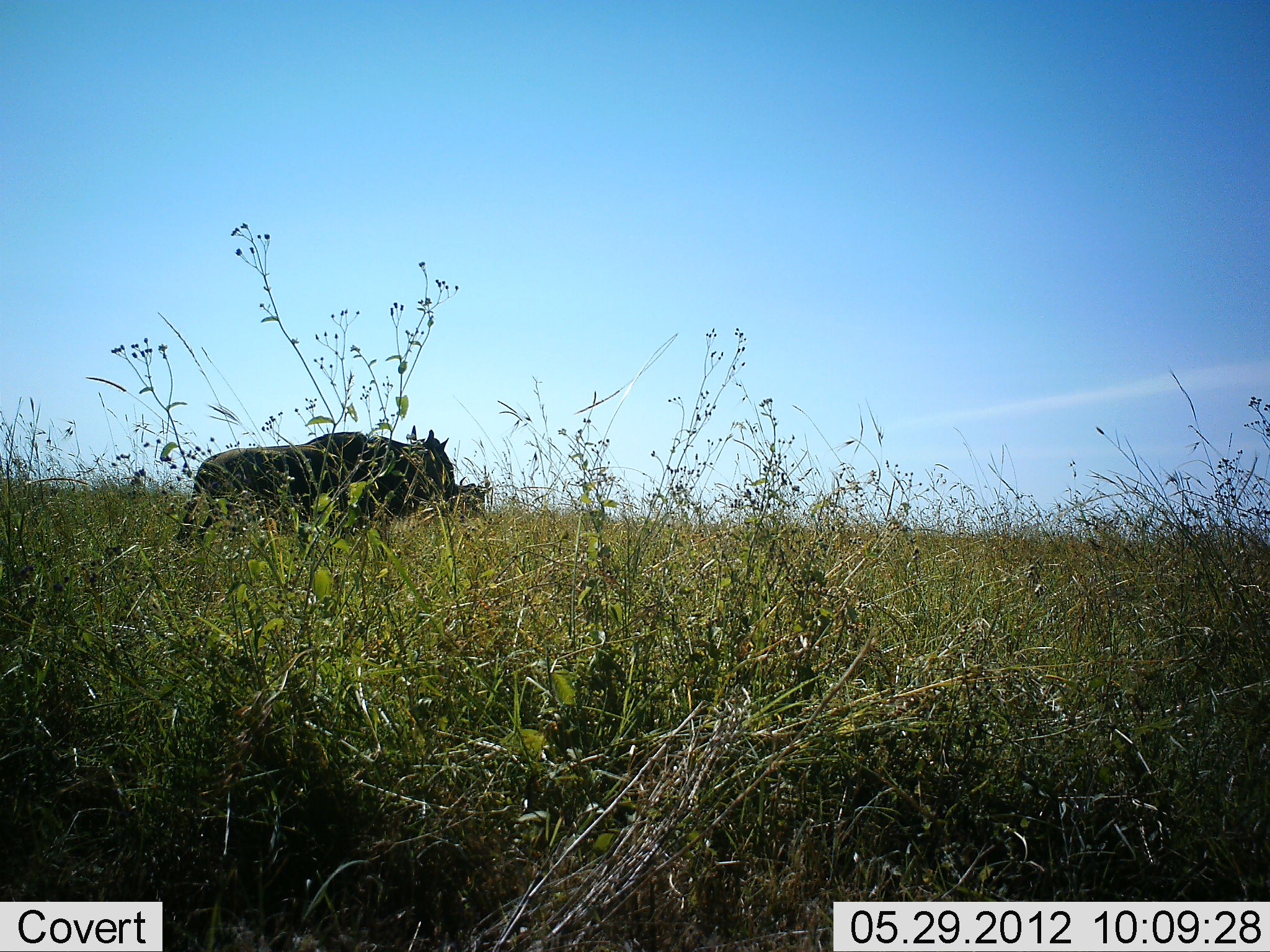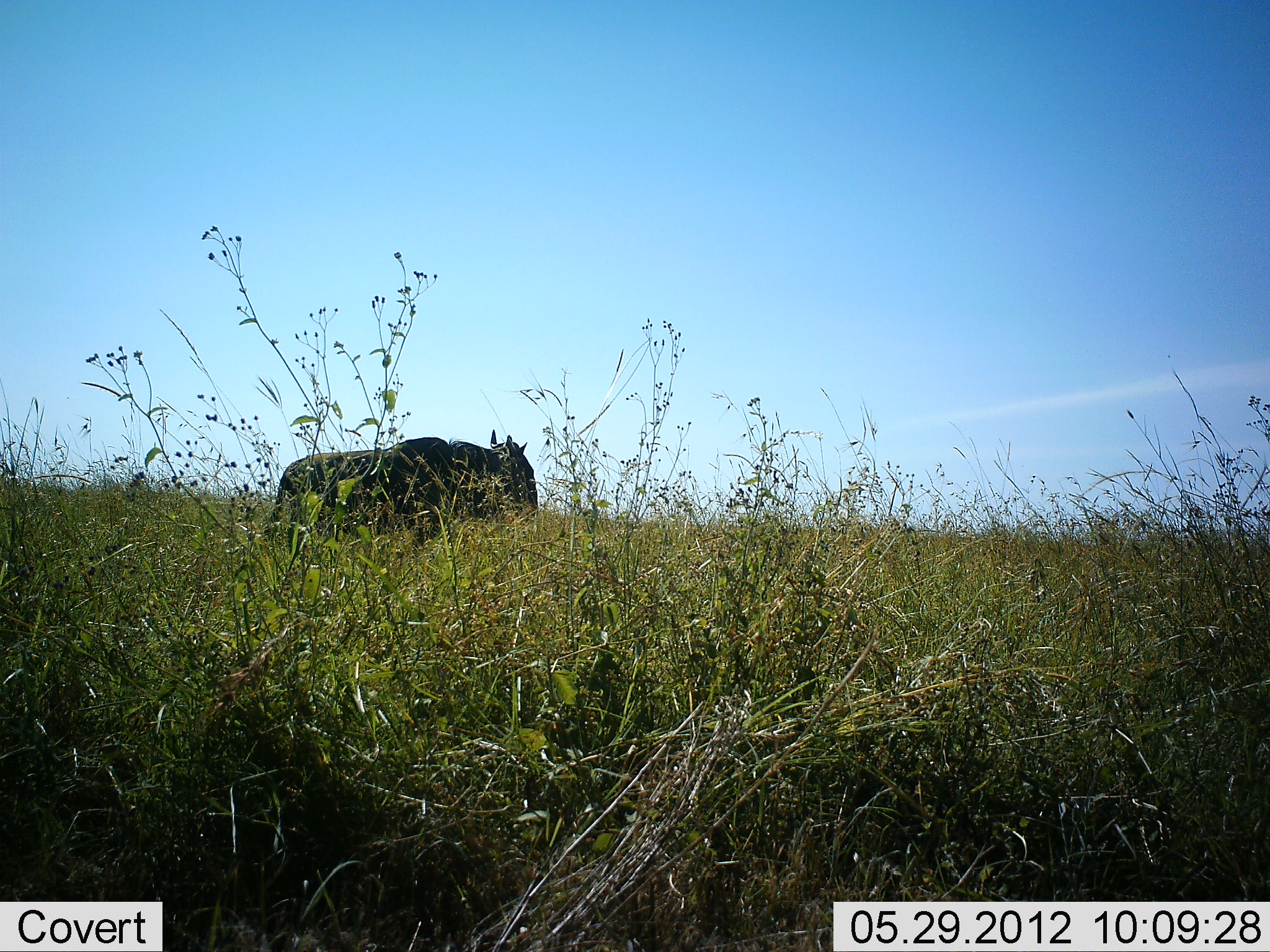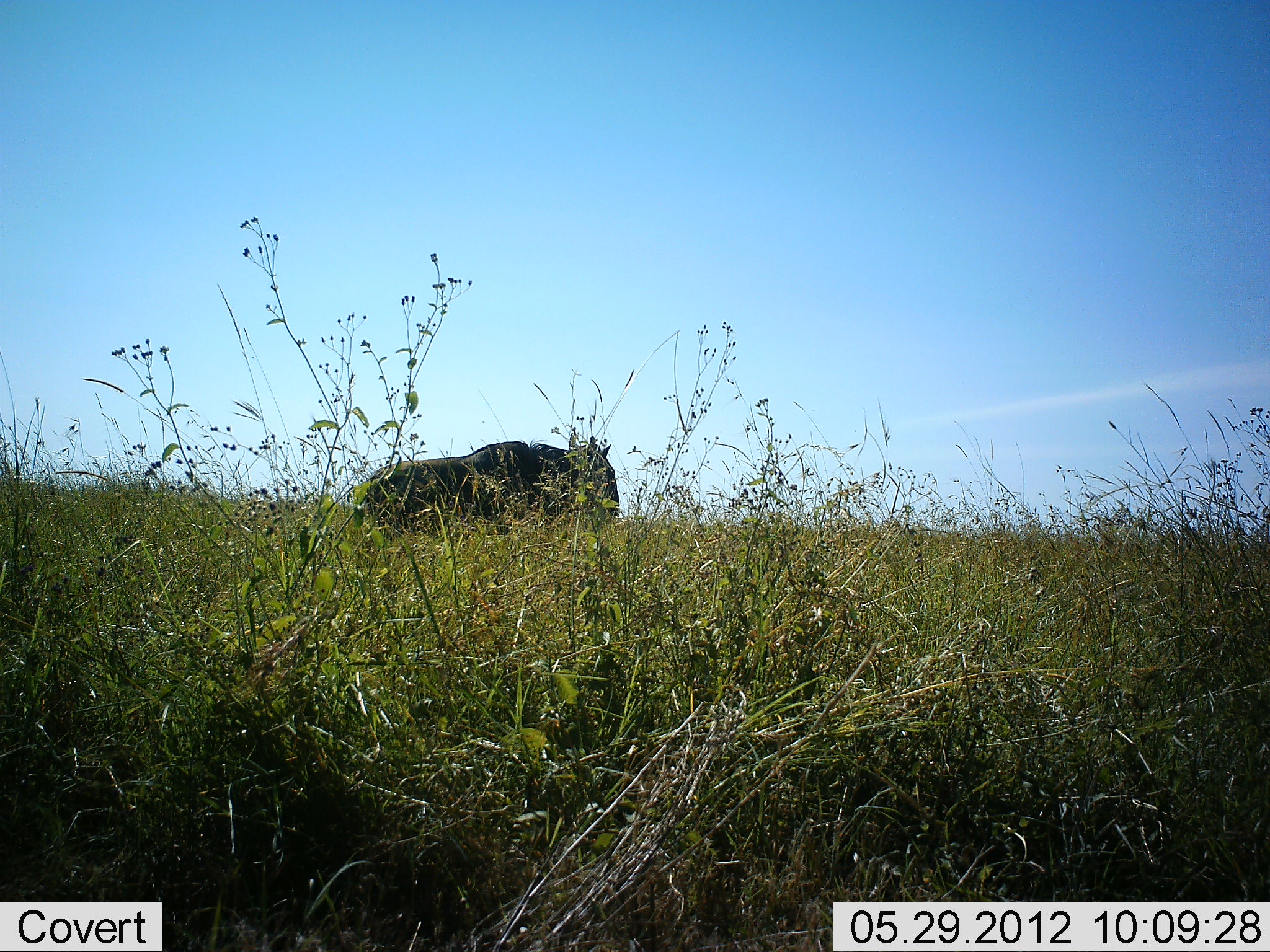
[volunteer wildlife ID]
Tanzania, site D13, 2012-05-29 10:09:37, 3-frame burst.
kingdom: Animalia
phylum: Chordata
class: Mammalia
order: Artiodactyla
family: Bovidae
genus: Connochaetes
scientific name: Connochaetes taurinus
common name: blue wildebeest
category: wildebeest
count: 1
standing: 20%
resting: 0%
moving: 90%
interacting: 0%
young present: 0%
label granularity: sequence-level